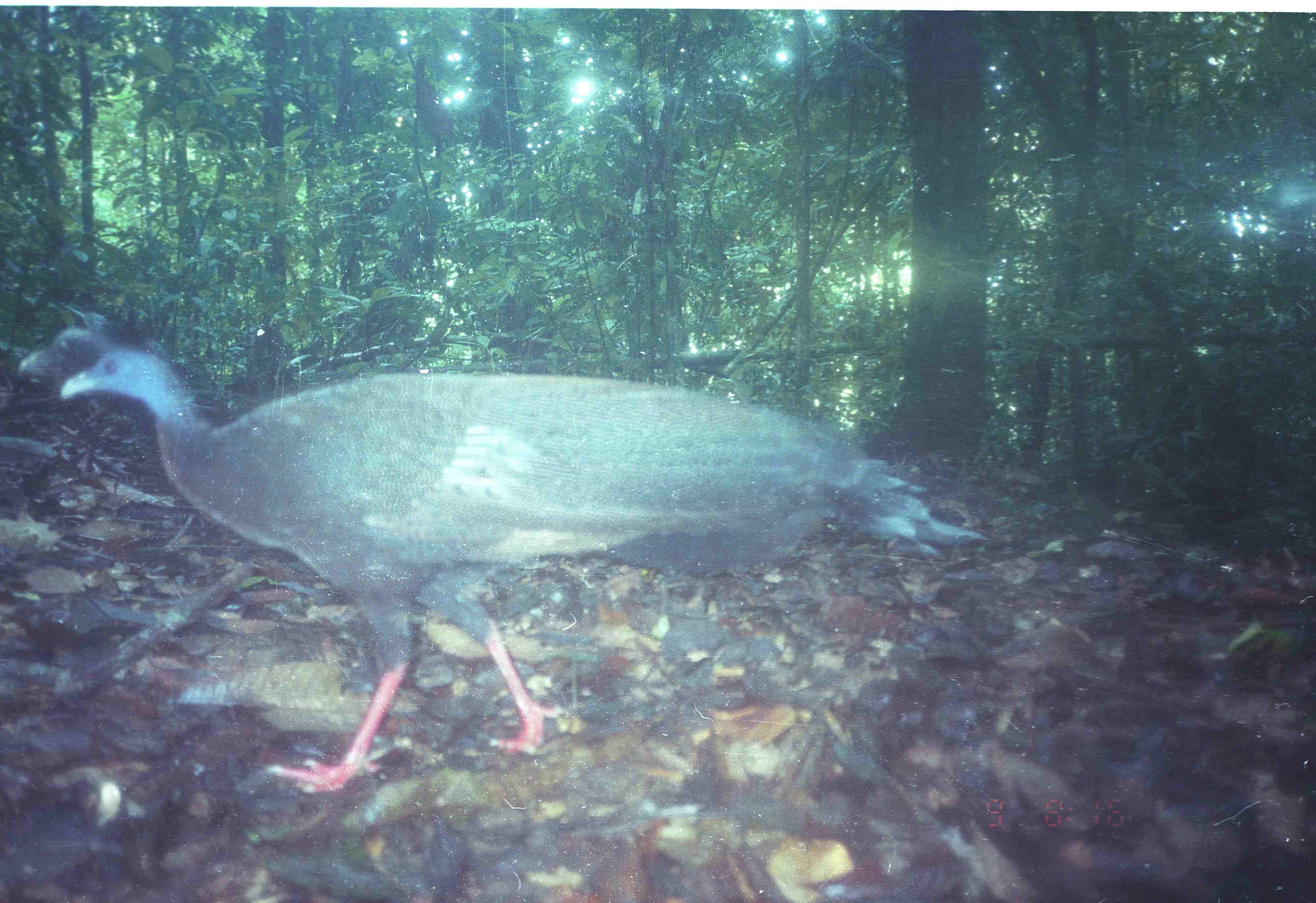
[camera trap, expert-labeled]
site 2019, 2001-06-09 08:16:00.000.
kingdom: Animalia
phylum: Chordata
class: Aves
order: Galliformes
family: Phasianidae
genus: Argusianus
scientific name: Argusianus argus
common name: great argus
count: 1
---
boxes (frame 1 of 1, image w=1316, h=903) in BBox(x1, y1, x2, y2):
argusianus argus: BBox(56, 345, 989, 792); BBox(527, 809, 528, 823)